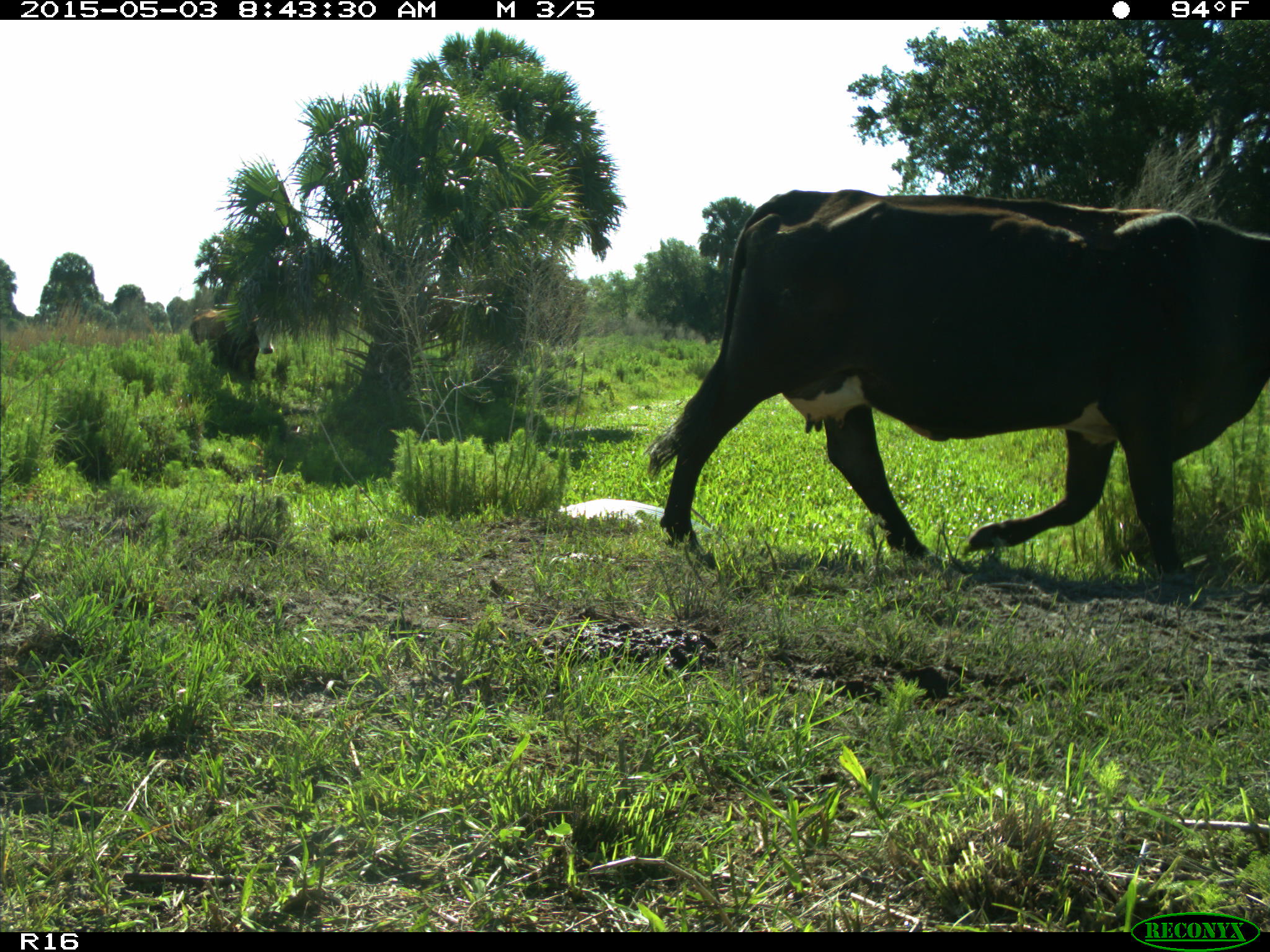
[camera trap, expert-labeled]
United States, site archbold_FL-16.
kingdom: Animalia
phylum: Chordata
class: Mammalia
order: Artiodactyla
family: Bovidae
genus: Bos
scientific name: Bos taurus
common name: domestic cow